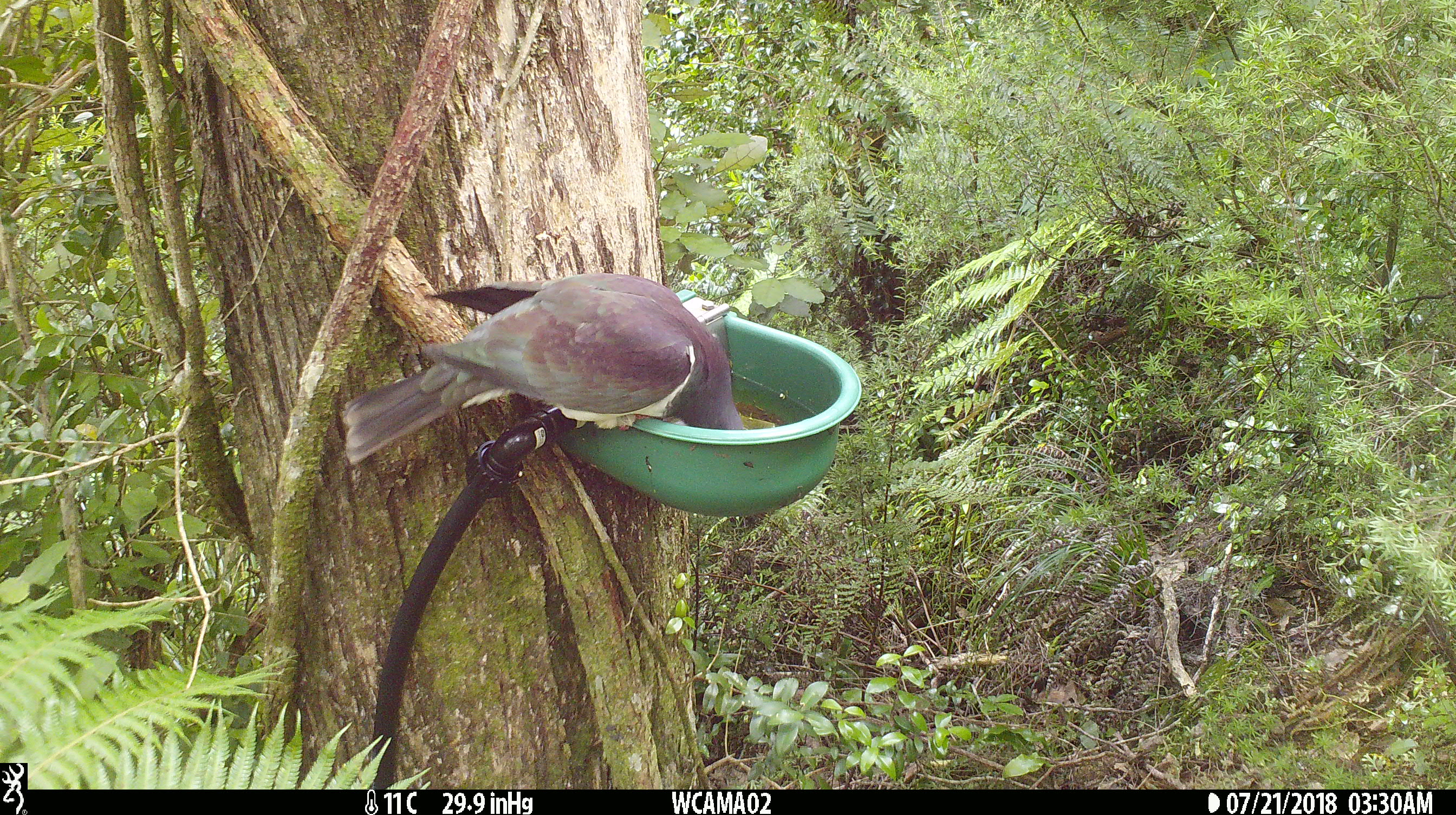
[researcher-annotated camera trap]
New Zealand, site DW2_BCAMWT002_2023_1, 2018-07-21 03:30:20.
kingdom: Animalia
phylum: Chordata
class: Aves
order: Columbiformes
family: Columbidae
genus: Hemiphaga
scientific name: Hemiphaga novaeseelandiae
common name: new zealand pigeon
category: kereru